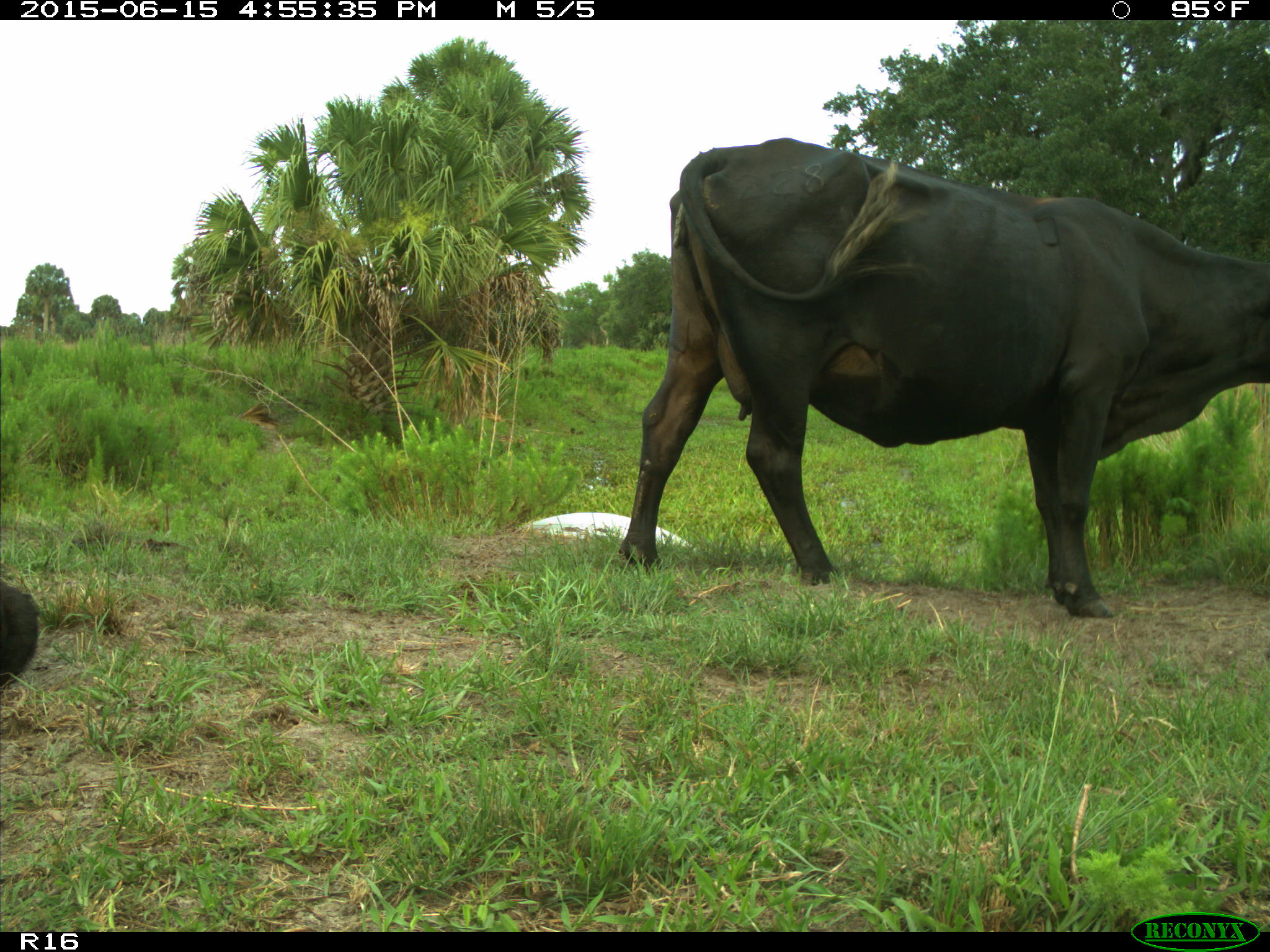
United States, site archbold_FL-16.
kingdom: Animalia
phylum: Chordata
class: Mammalia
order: Artiodactyla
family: Bovidae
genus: Bos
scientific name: Bos taurus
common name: domestic cow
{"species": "Bos taurus (domestic cow)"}